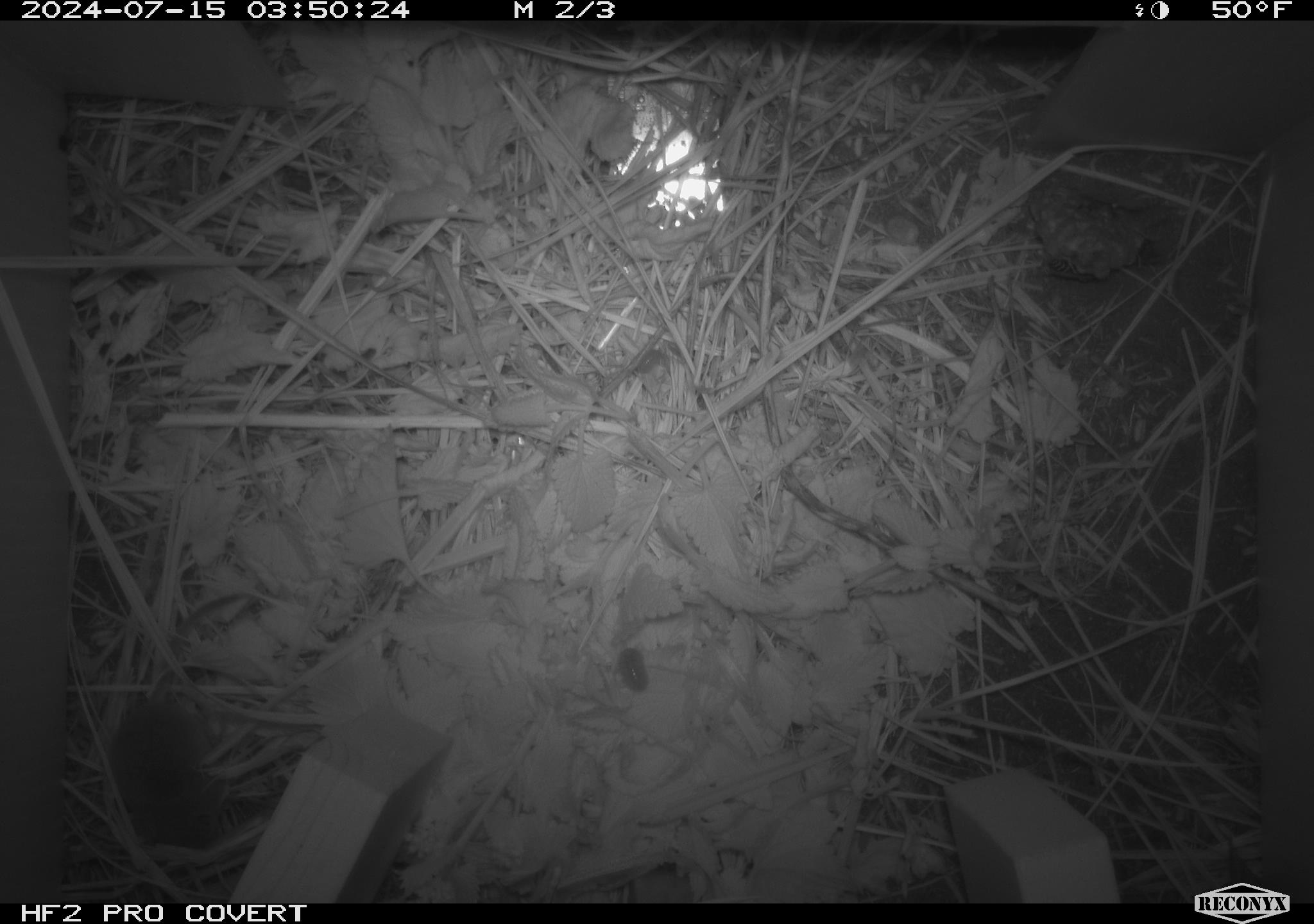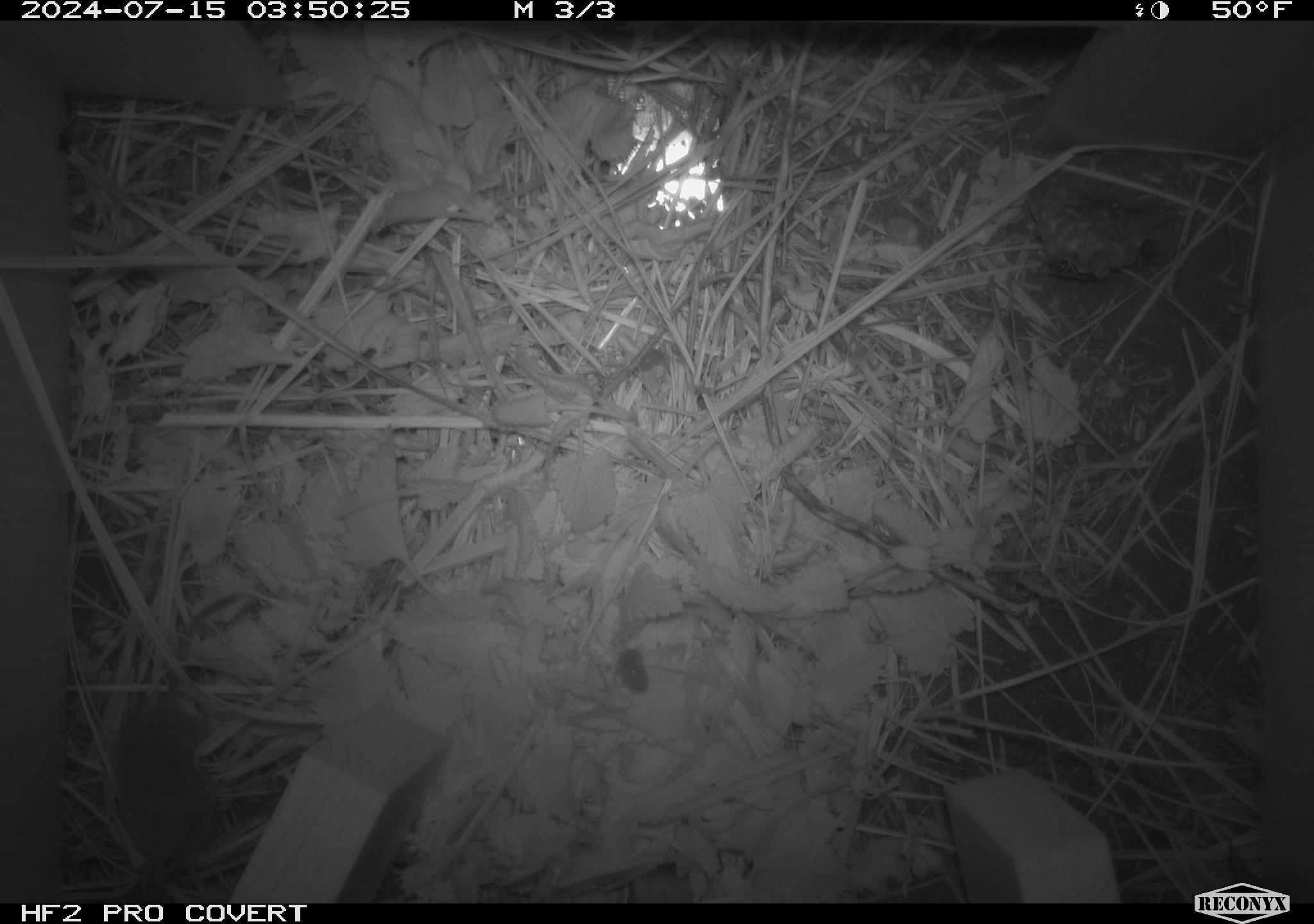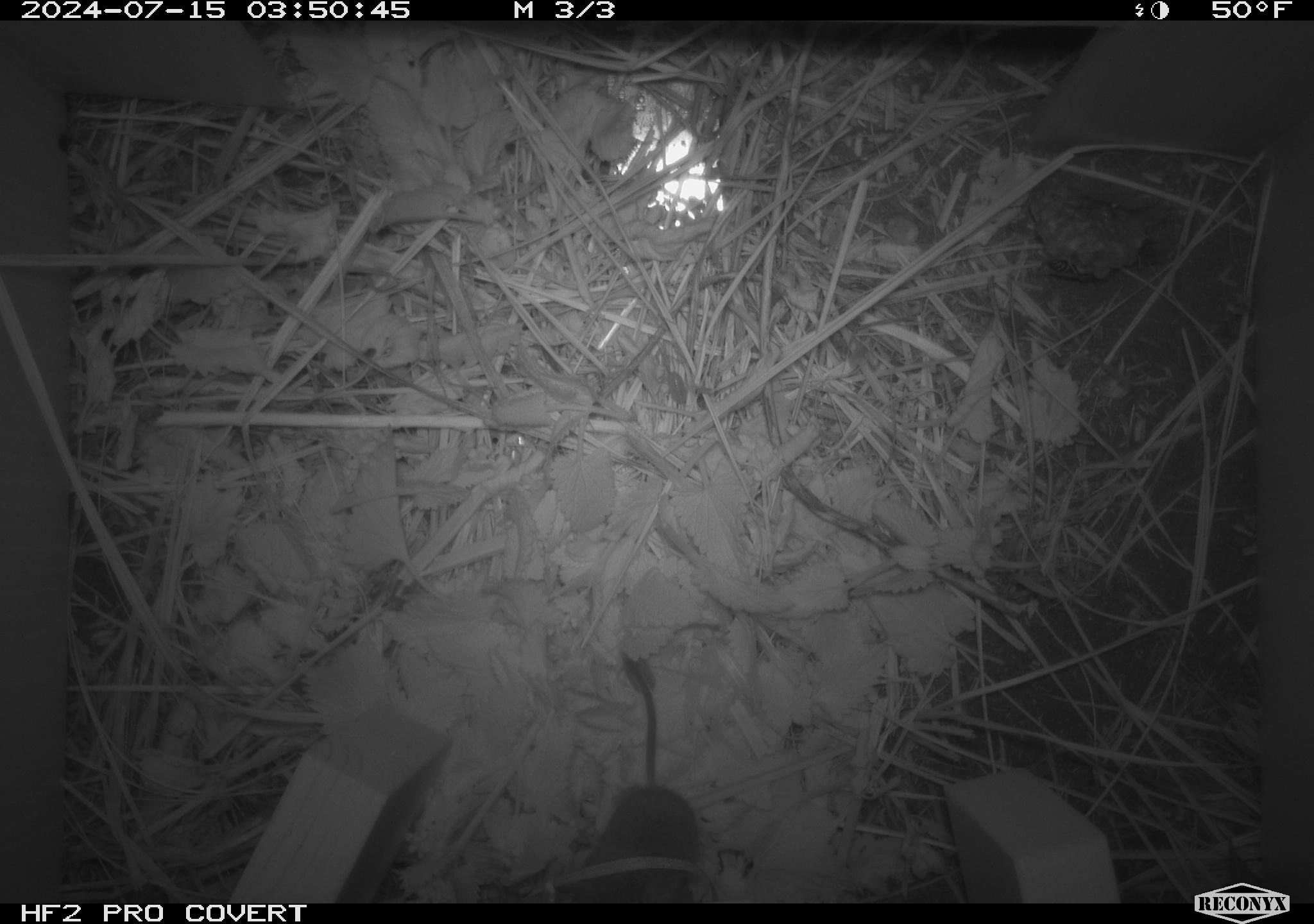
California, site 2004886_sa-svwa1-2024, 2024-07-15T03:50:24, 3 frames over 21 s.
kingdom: Animalia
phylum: Chordata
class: Mammalia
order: Eulipotyphla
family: Soricidae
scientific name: Soricidae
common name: shrews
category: soricidae family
Soricidae family (shrews) (Soricidae).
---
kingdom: Animalia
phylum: Arthropoda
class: Malacostraca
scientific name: Malacostraca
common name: amphipods, crabs, isopods, krill, lobsters and shrimps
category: malacostracan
Malacostracan (amphipods, crabs, isopods, krill, lobsters and shrimps) (Malacostraca).